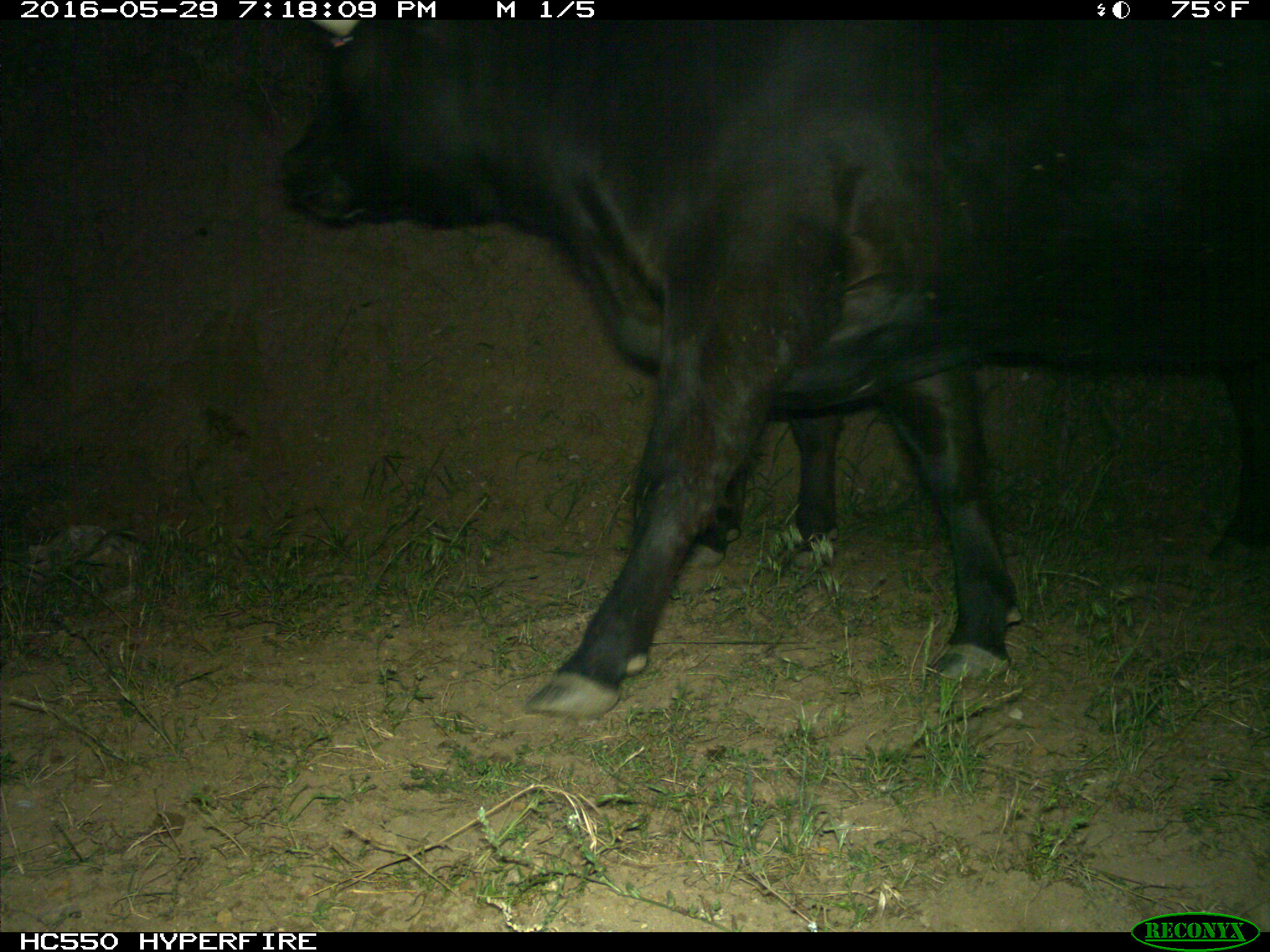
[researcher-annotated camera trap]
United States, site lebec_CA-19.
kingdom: Animalia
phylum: Chordata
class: Mammalia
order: Artiodactyla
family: Bovidae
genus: Bos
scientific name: Bos taurus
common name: domestic cow